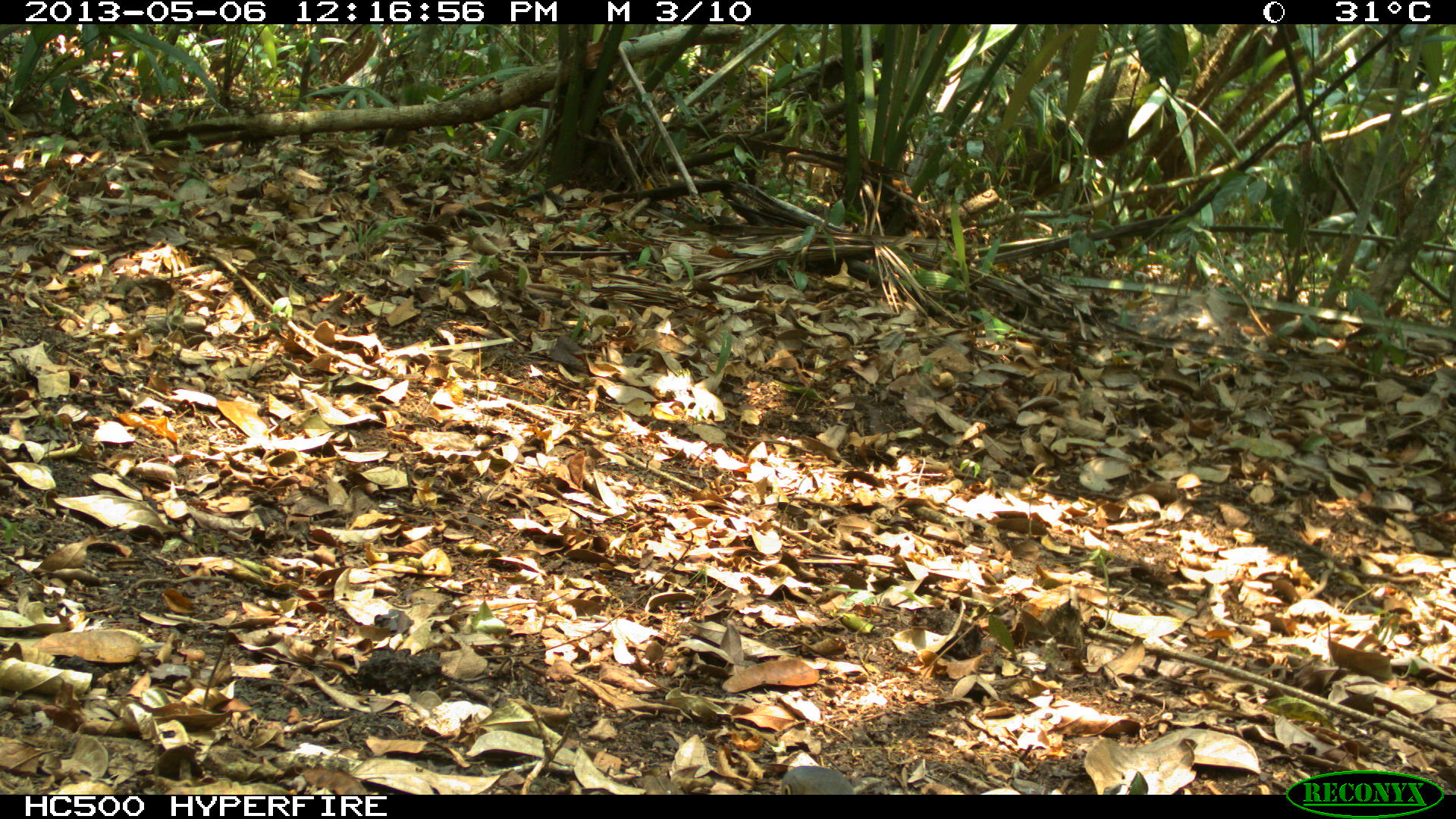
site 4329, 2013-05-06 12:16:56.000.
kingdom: Animalia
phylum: Chordata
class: Aves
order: Columbiformes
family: Columbidae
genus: Leptotila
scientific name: Leptotila plumbeiceps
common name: gray-headed dove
Leptotila plumbeiceps (gray-headed dove), count 1.